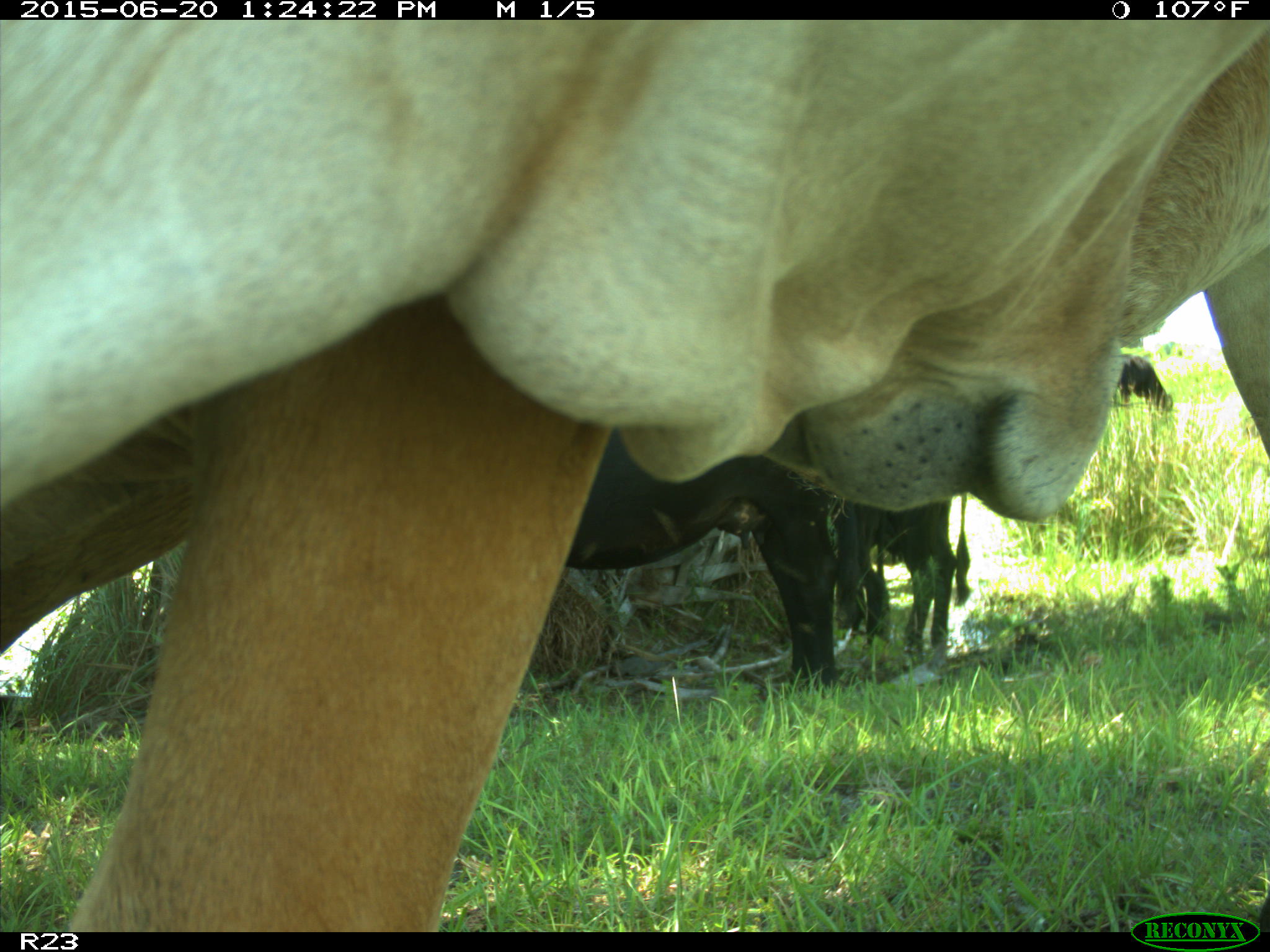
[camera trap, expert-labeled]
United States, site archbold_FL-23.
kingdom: Animalia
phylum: Chordata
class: Mammalia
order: Artiodactyla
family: Bovidae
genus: Bos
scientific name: Bos taurus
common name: domestic cow